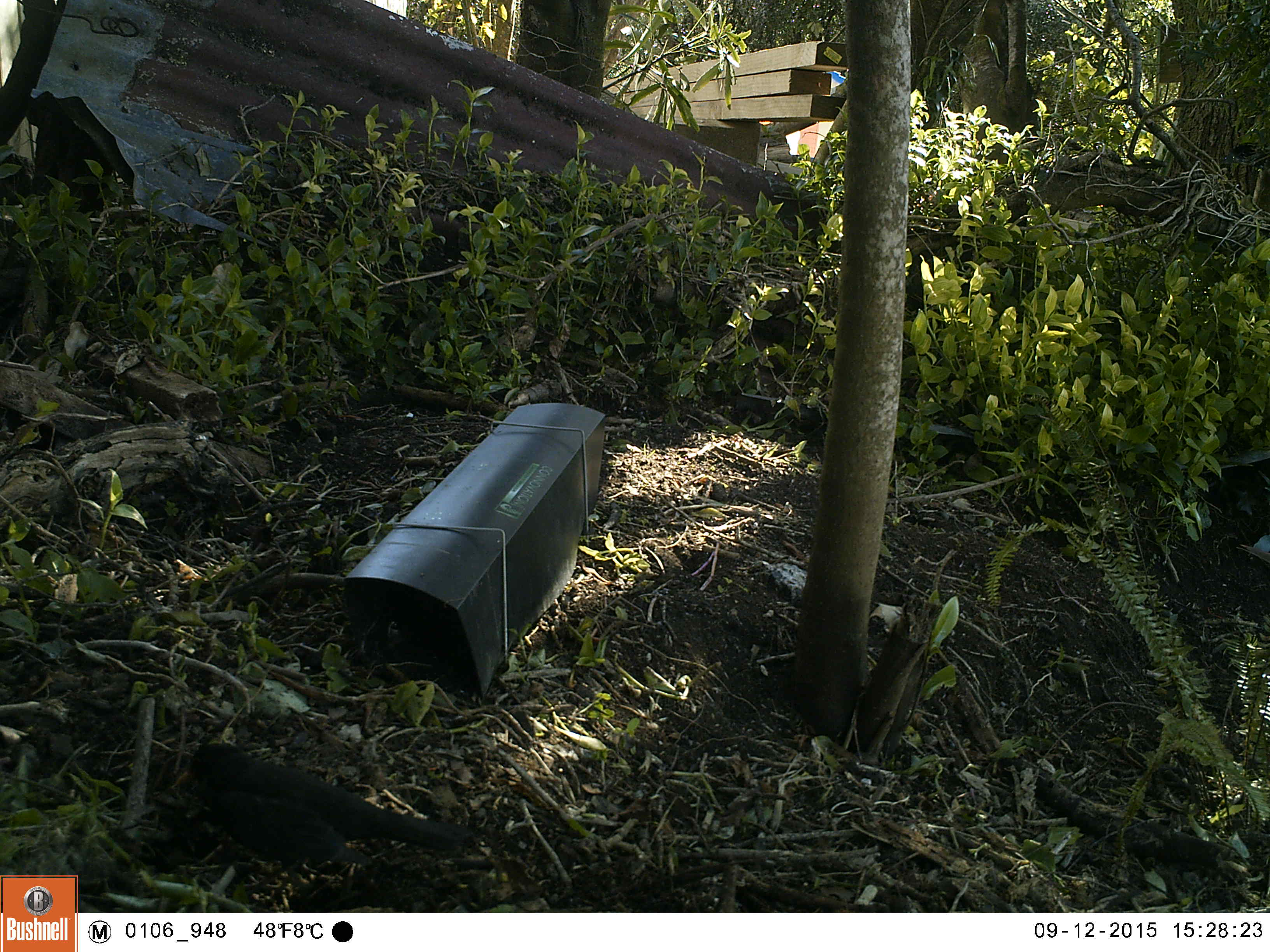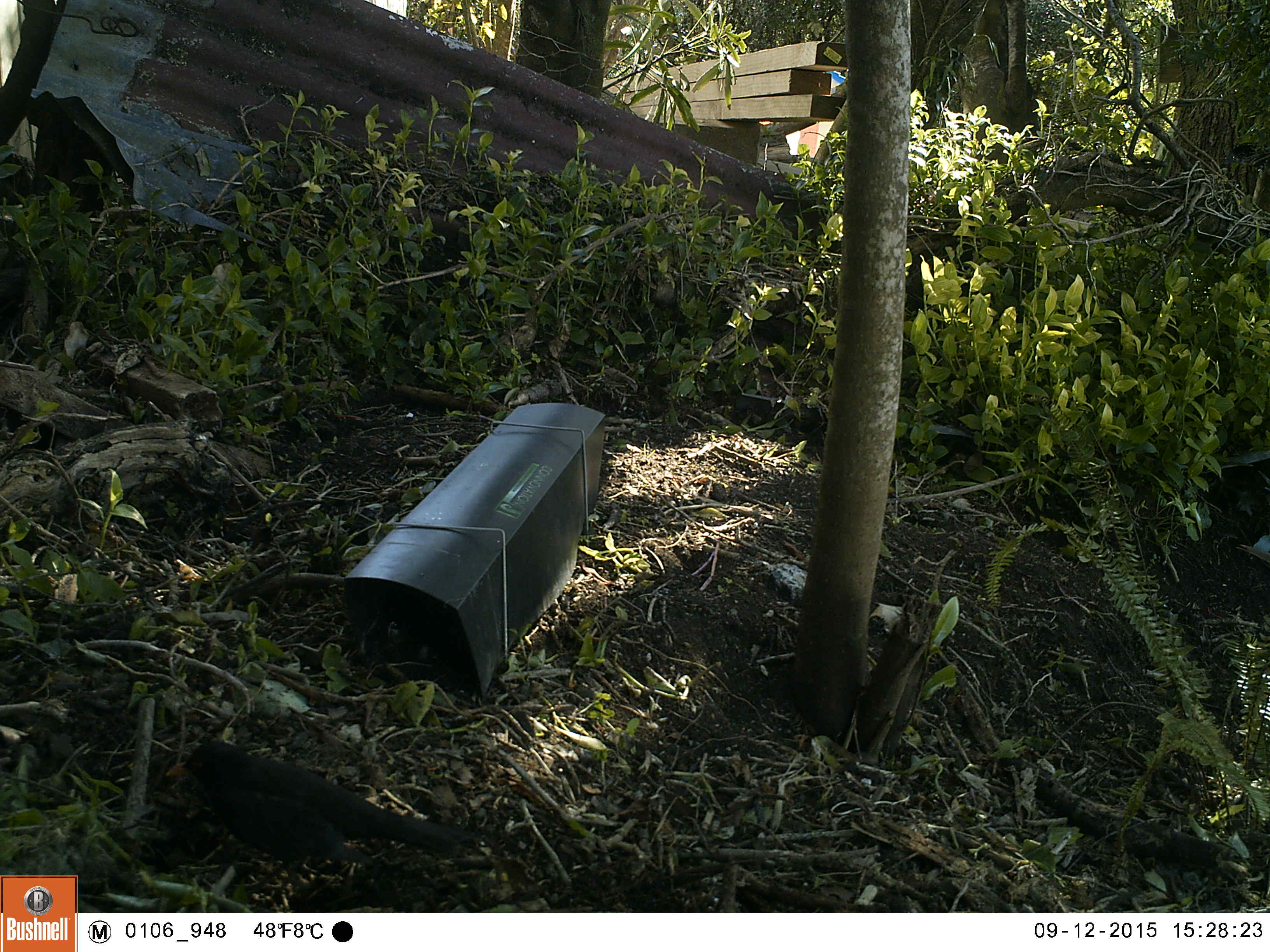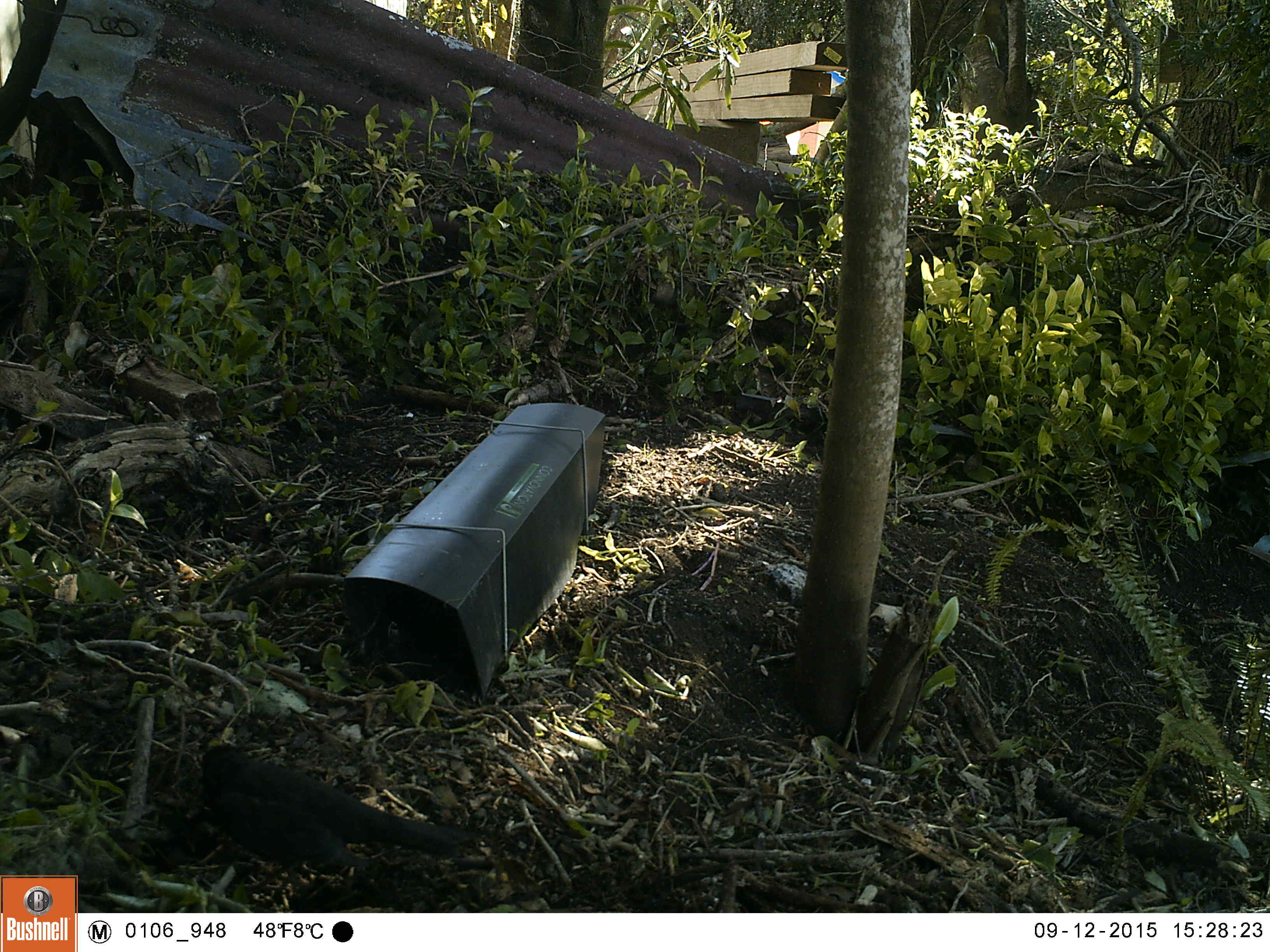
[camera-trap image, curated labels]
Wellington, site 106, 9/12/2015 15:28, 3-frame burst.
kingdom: Animalia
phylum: Chordata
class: Aves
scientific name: Aves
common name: bird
Bird (Aves).